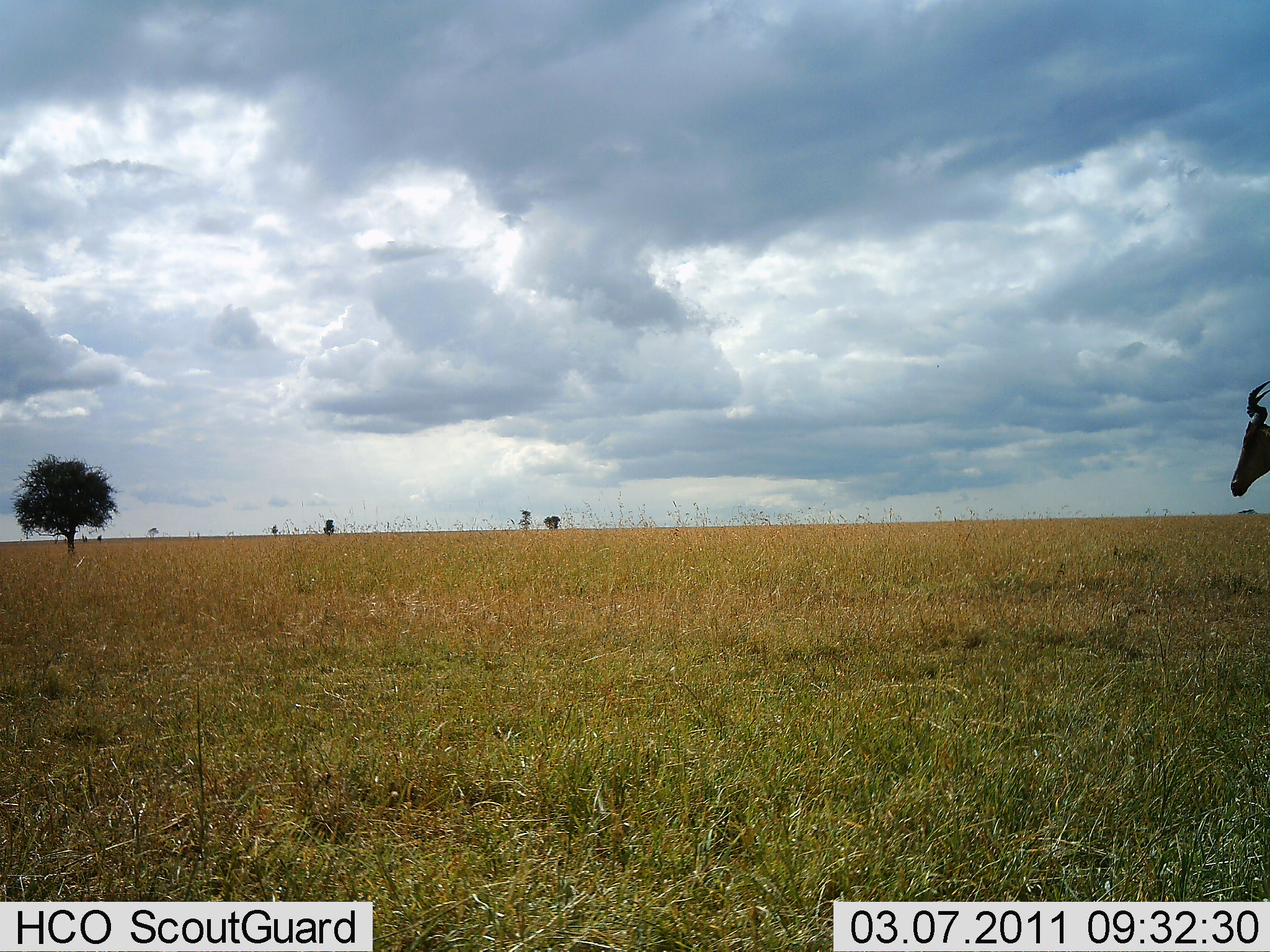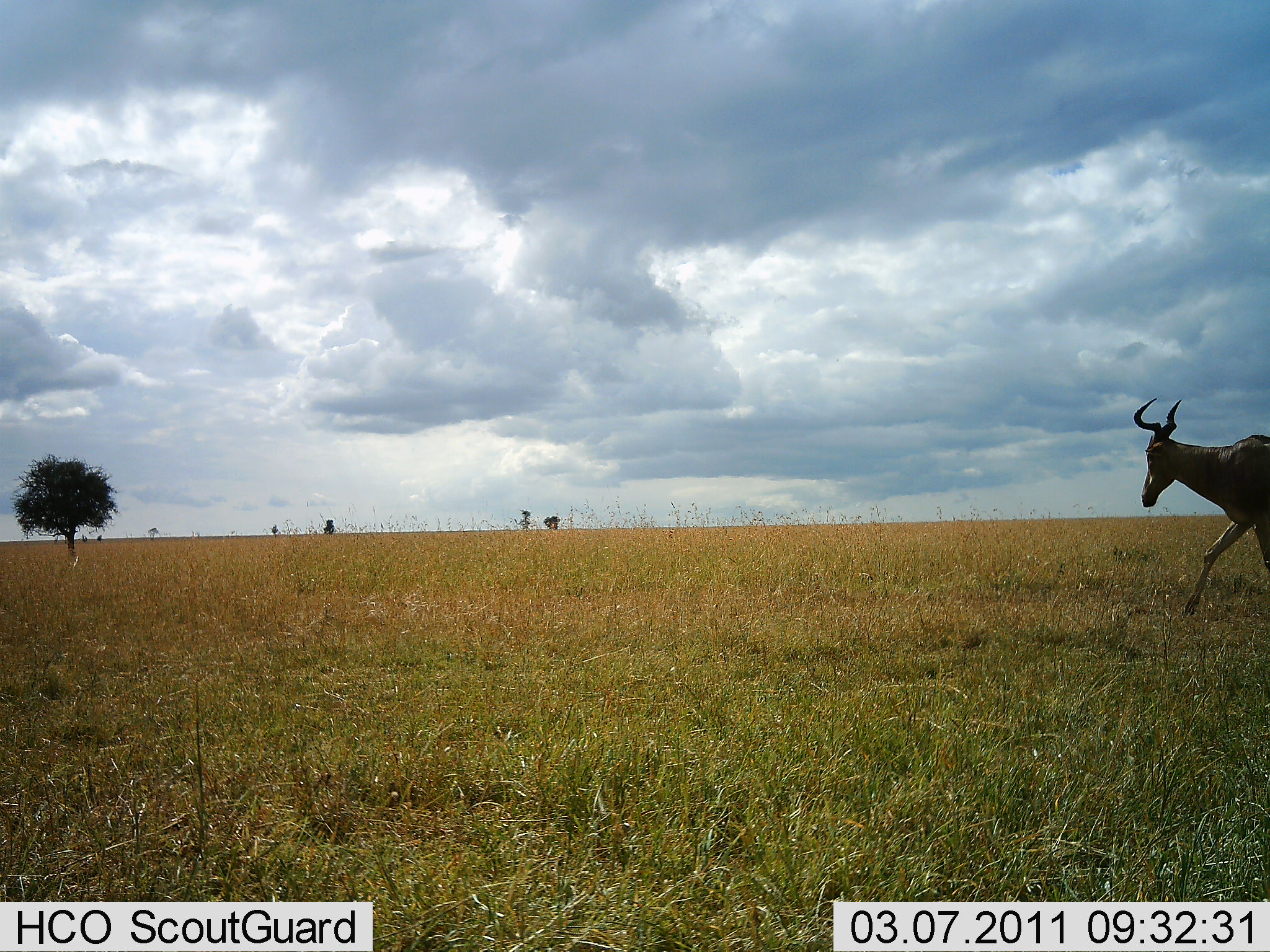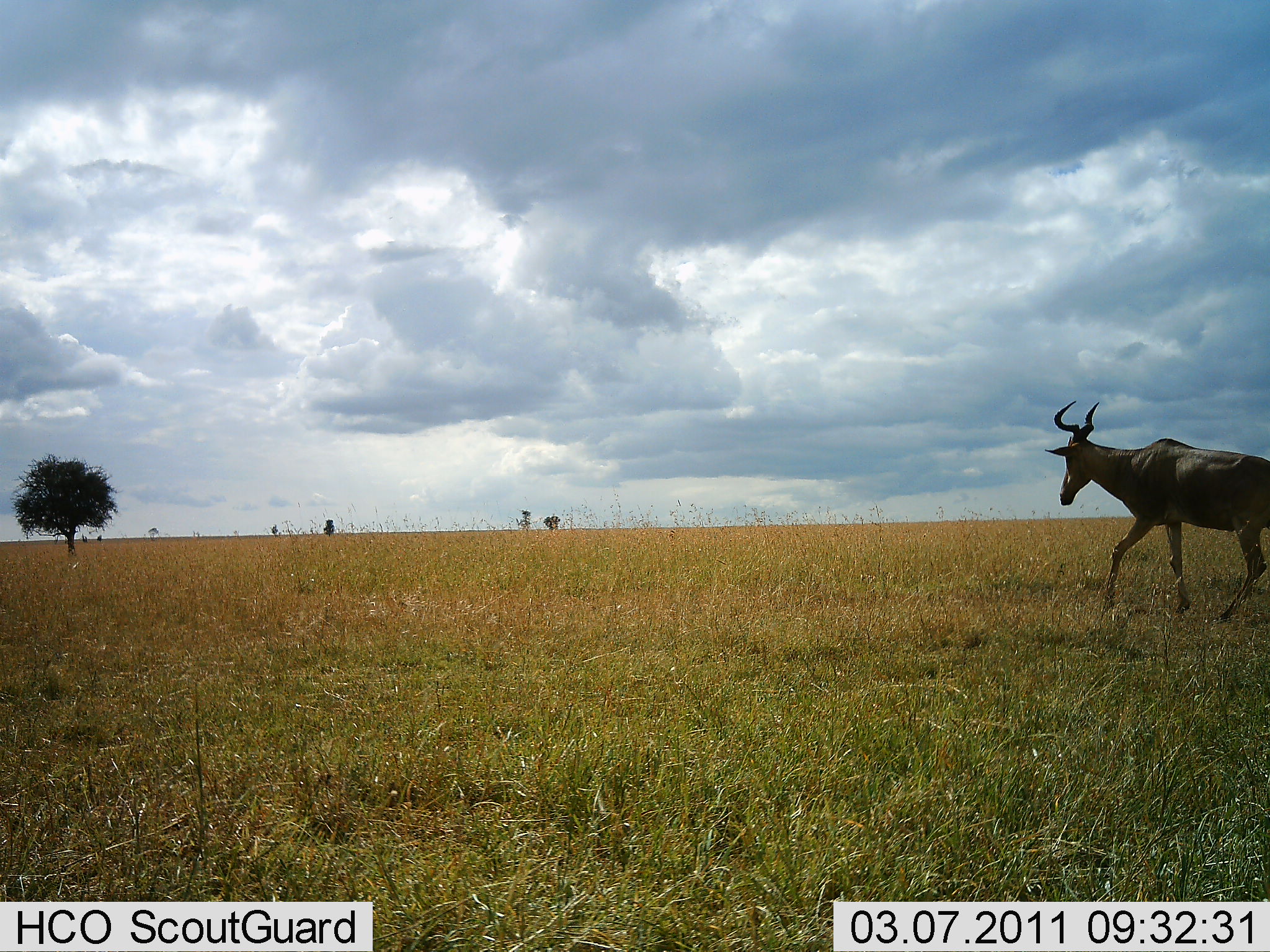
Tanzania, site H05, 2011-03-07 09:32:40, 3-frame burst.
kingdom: Animalia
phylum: Chordata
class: Mammalia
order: Artiodactyla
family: Bovidae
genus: Alcelaphus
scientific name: Alcelaphus buselaphus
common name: hartebeest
Hartebeest (Alcelaphus buselaphus), count 1. Behavior (volunteer vote fractions): standing 8%, resting 0%, moving 100%, interacting 0%. Young present (vote fraction): 0%. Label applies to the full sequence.